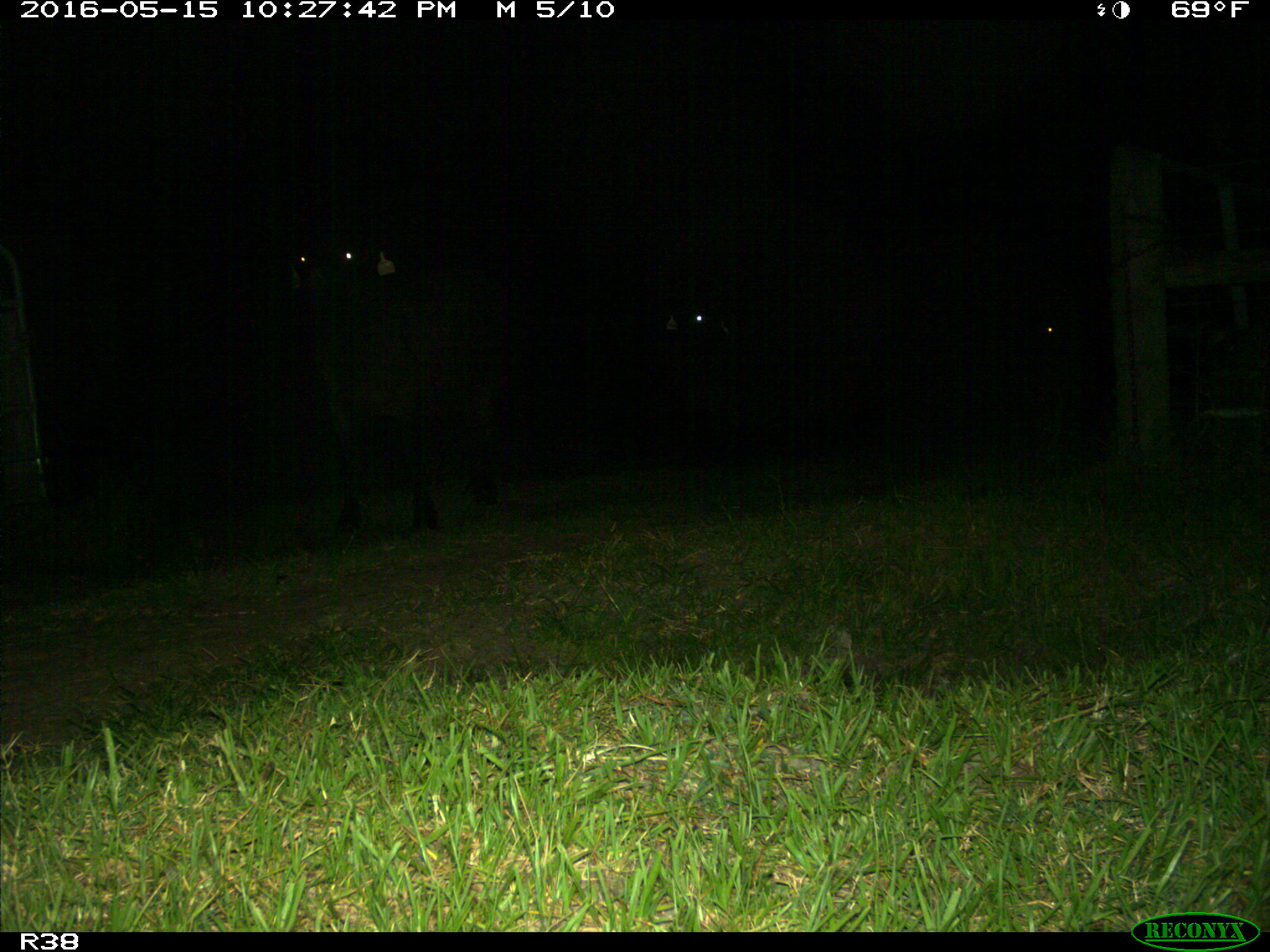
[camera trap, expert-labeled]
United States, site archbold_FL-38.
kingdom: Animalia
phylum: Chordata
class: Mammalia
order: Artiodactyla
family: Bovidae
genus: Bos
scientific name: Bos taurus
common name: domestic cow